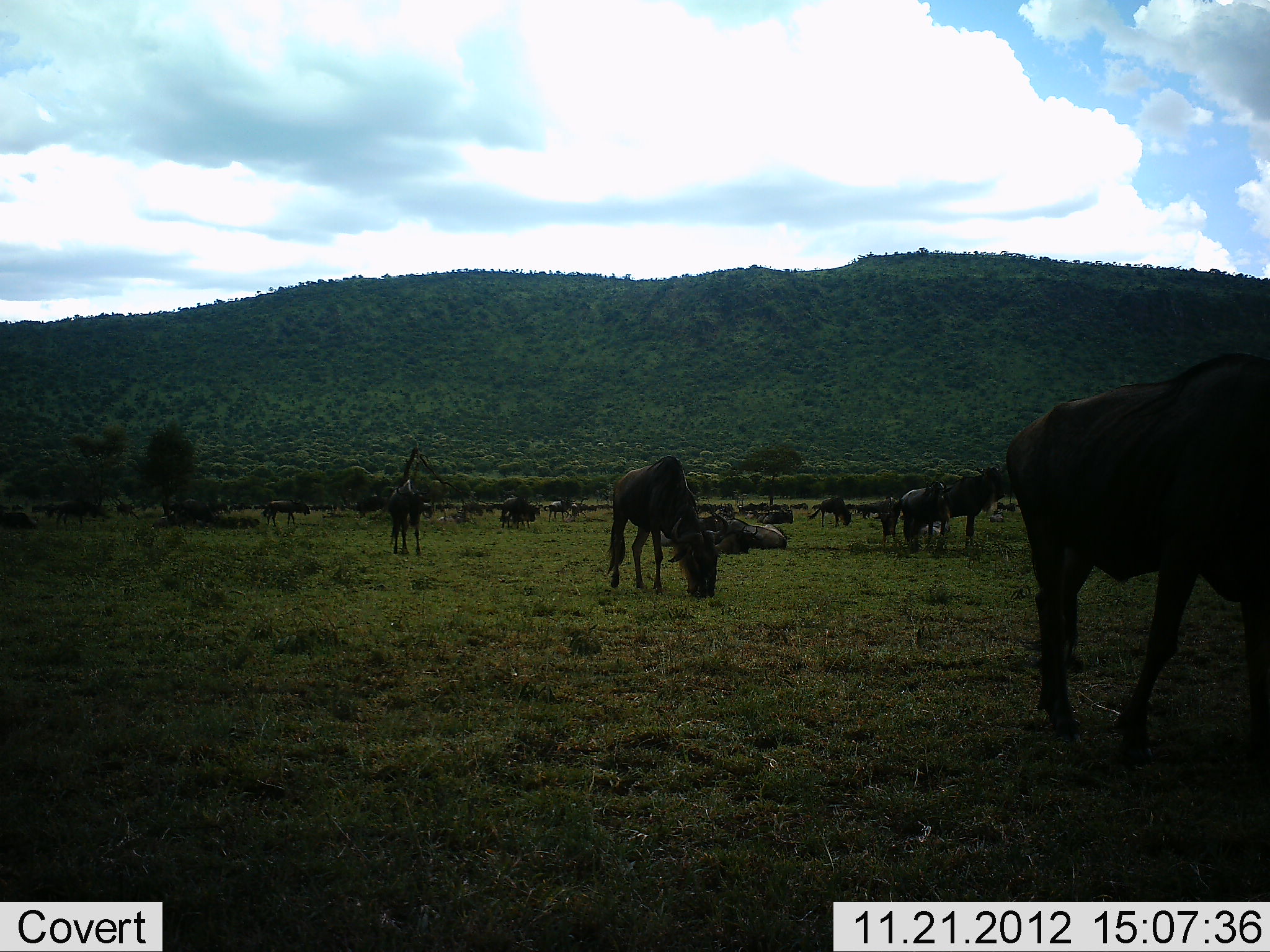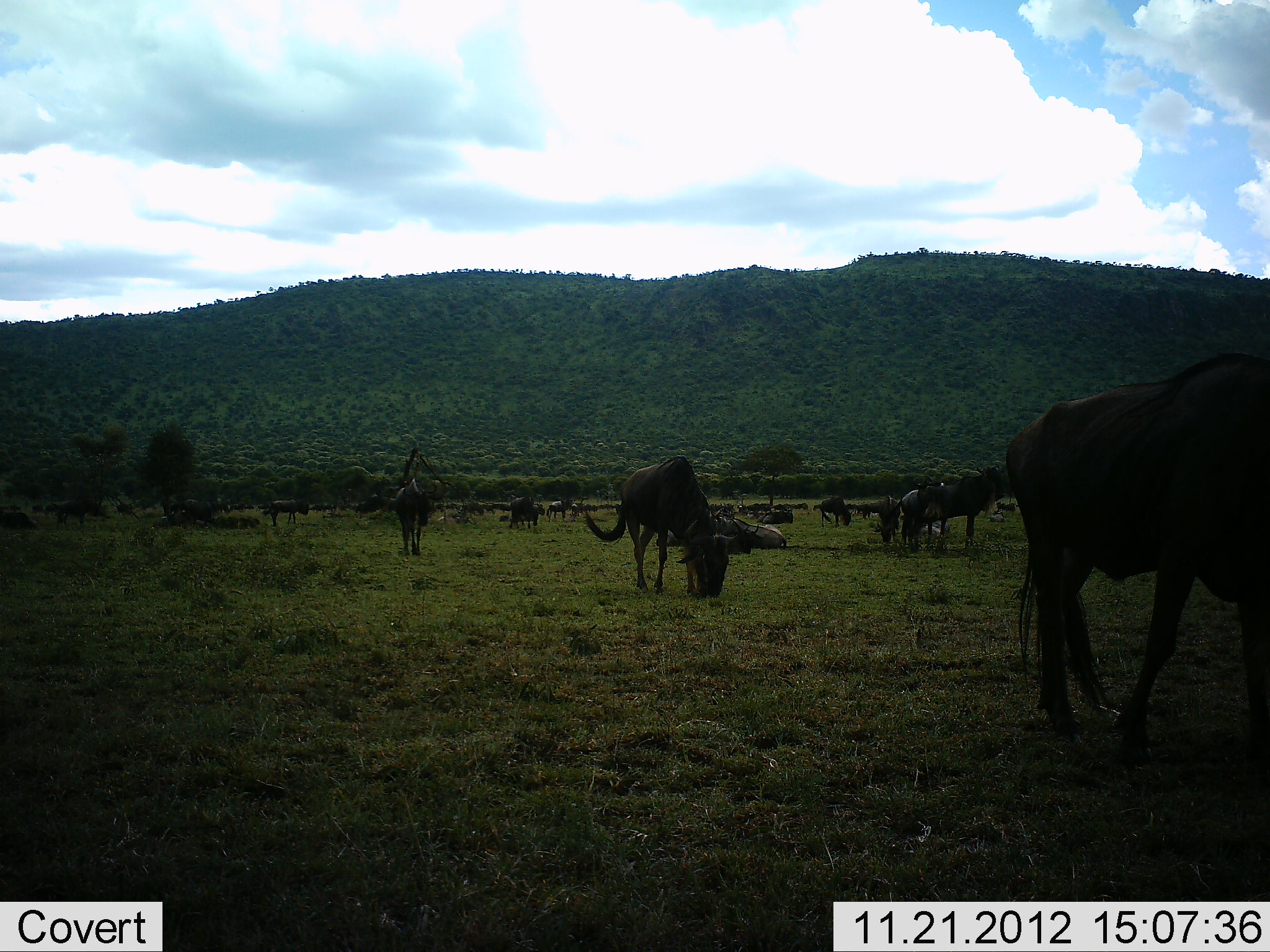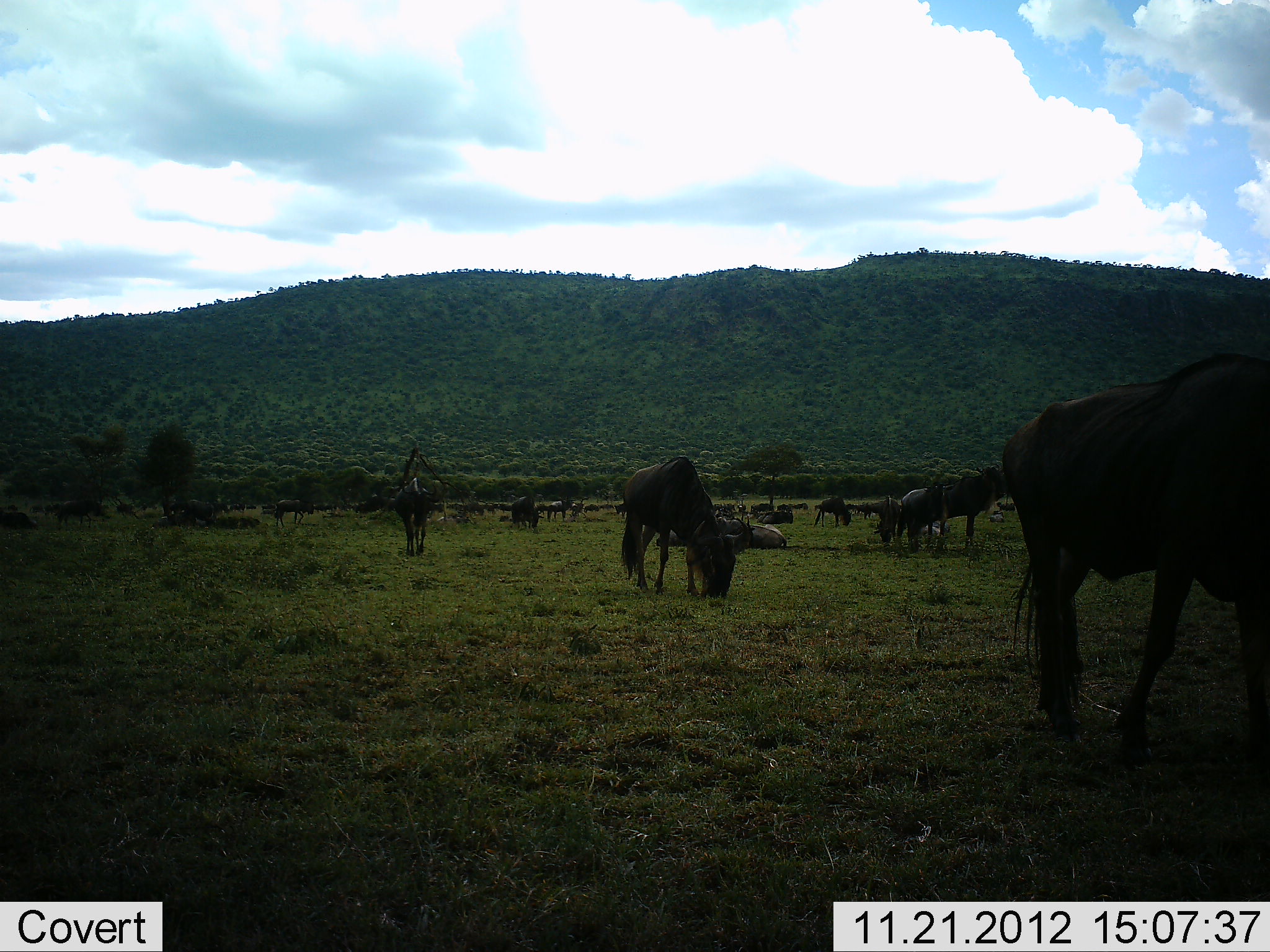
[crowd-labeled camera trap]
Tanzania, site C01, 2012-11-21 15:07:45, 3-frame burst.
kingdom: Animalia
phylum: Chordata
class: Mammalia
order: Artiodactyla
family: Bovidae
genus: Connochaetes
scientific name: Connochaetes taurinus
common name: blue wildebeest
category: wildebeest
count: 11-50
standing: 49%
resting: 51%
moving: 41%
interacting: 8%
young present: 3%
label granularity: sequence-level